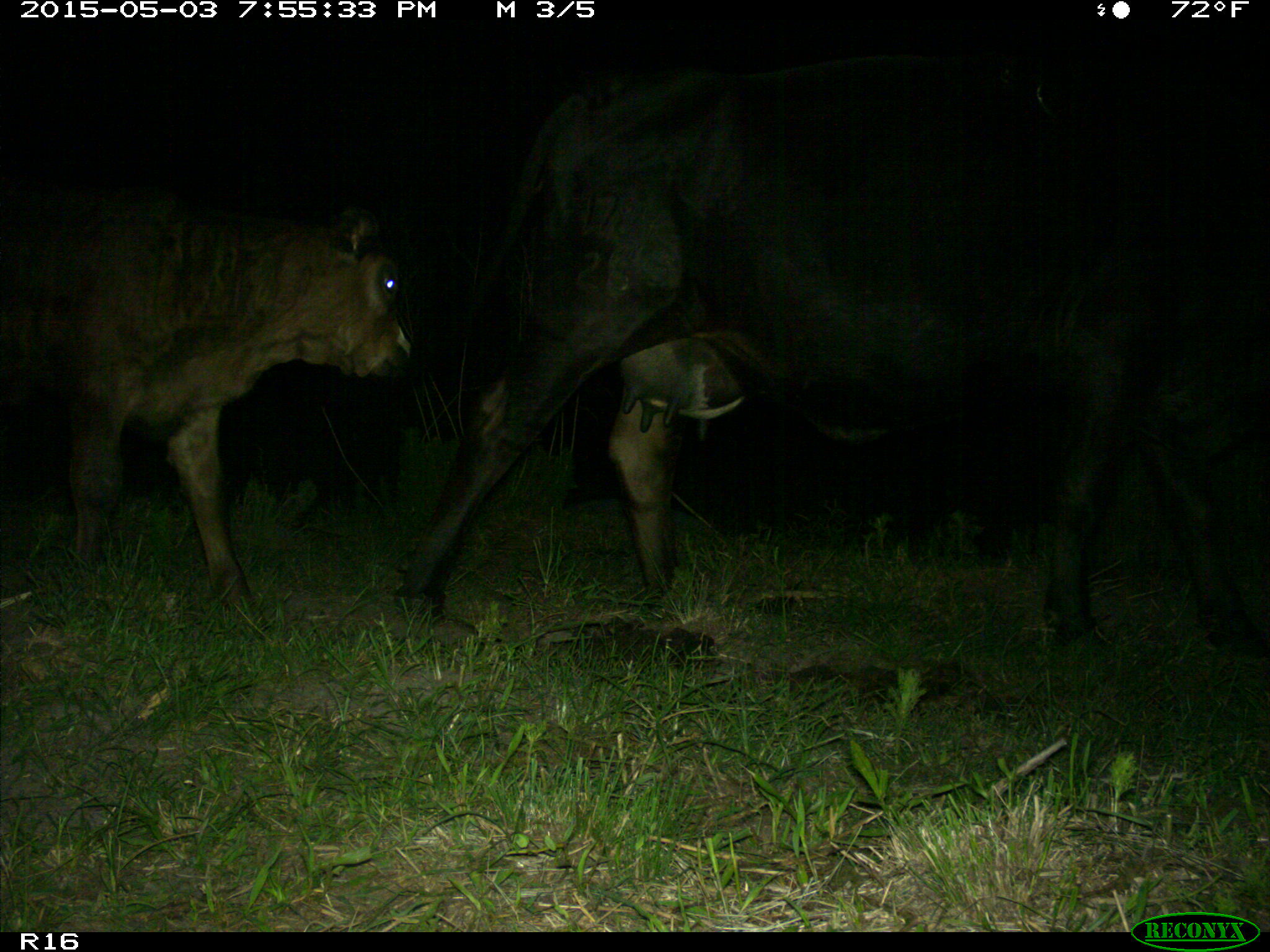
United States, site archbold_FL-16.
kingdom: Animalia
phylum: Chordata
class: Mammalia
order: Artiodactyla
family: Bovidae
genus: Bos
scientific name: Bos taurus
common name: domestic cow